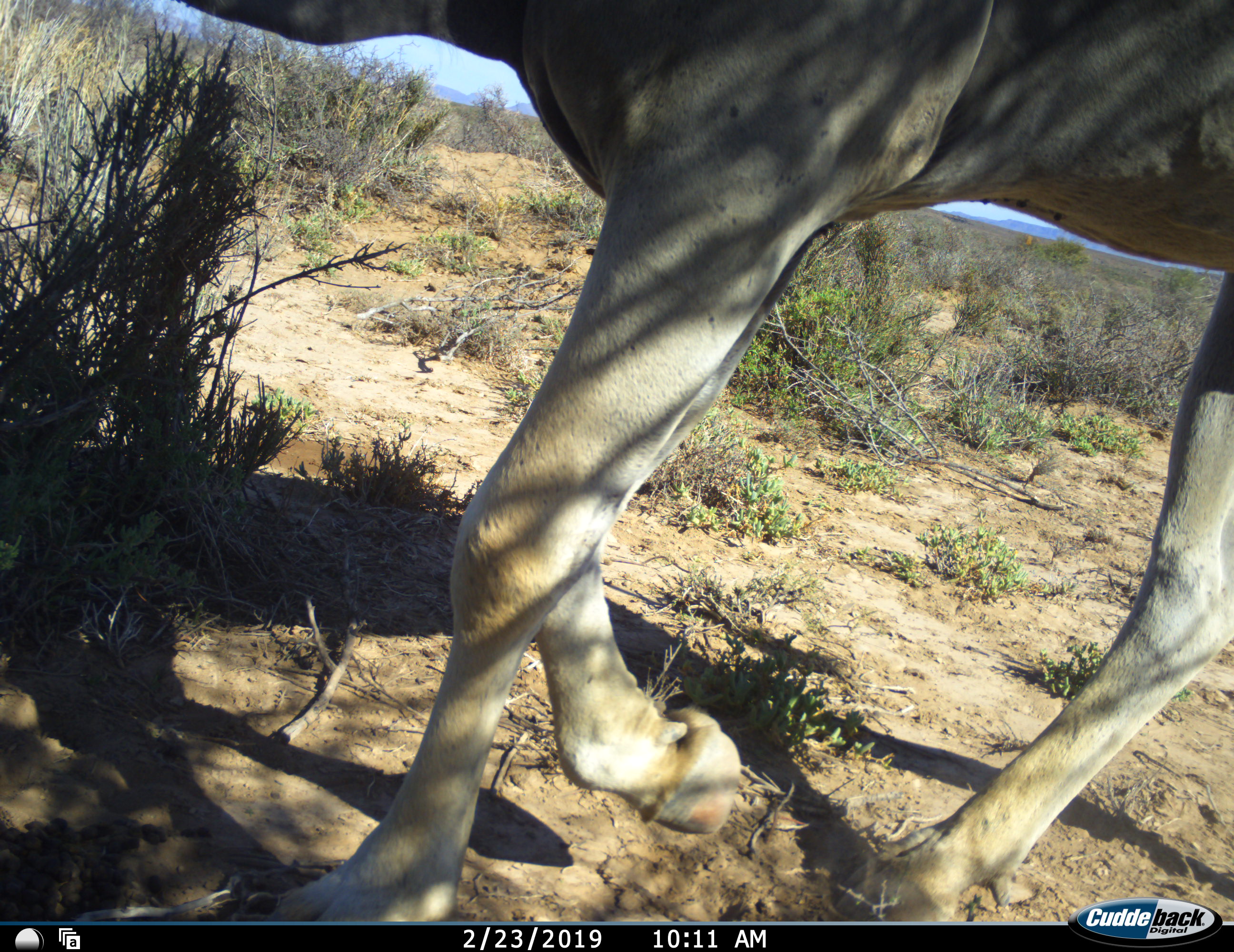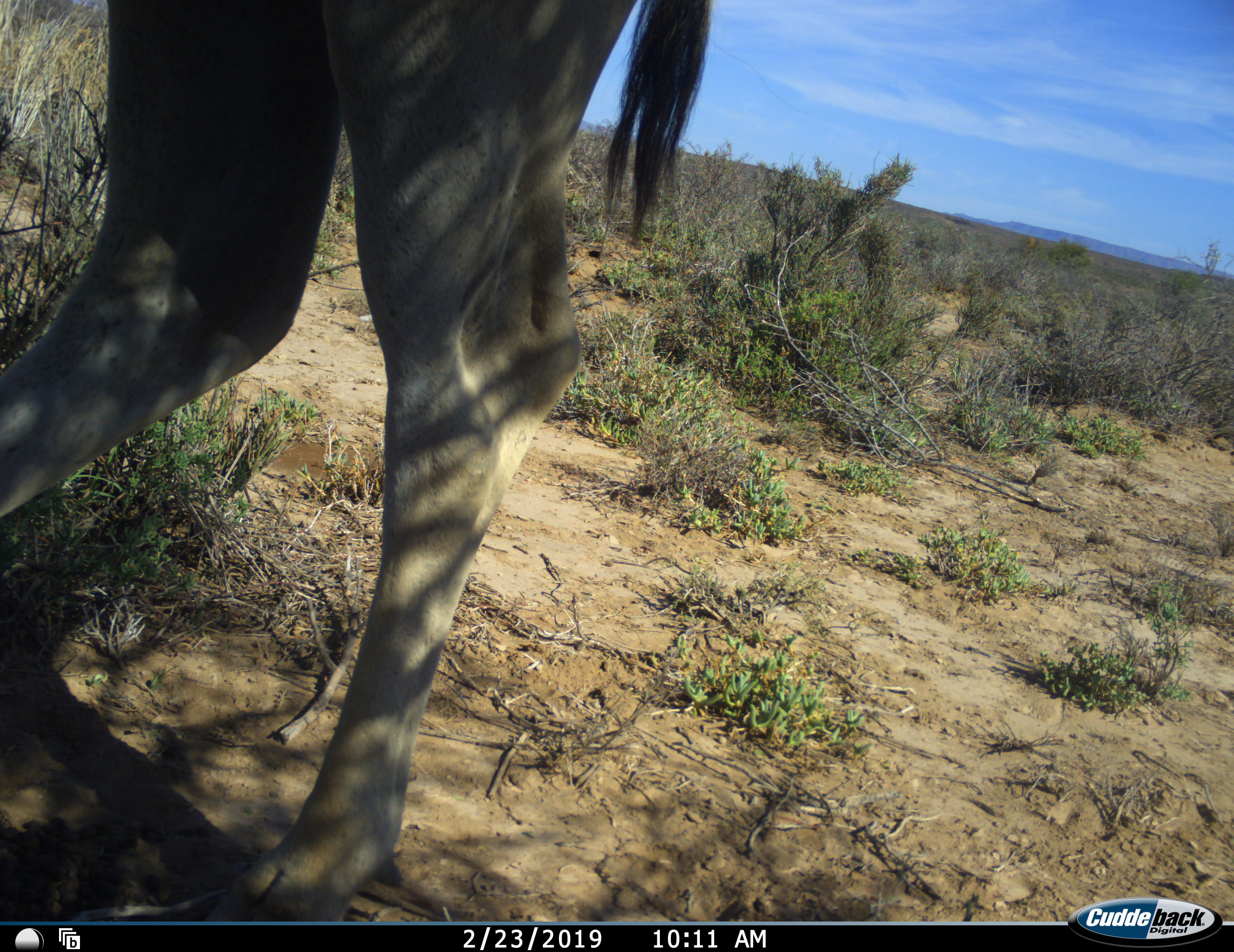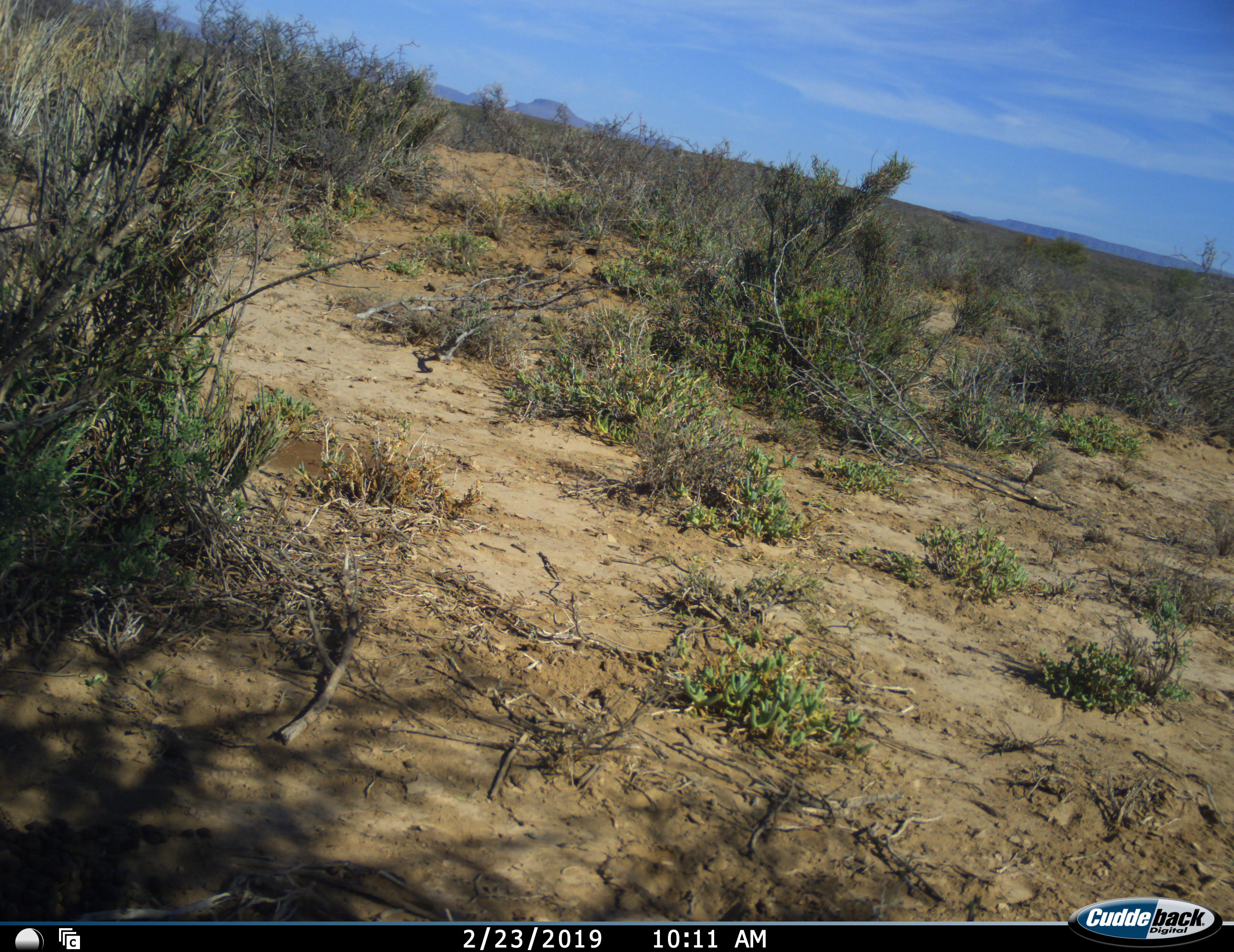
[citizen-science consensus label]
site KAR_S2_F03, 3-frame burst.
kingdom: Animalia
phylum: Chordata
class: Mammalia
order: Artiodactyla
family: Bovidae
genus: Tragelaphus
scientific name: Tragelaphus oryx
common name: eland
Eland (Tragelaphus oryx), count 1. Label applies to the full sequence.